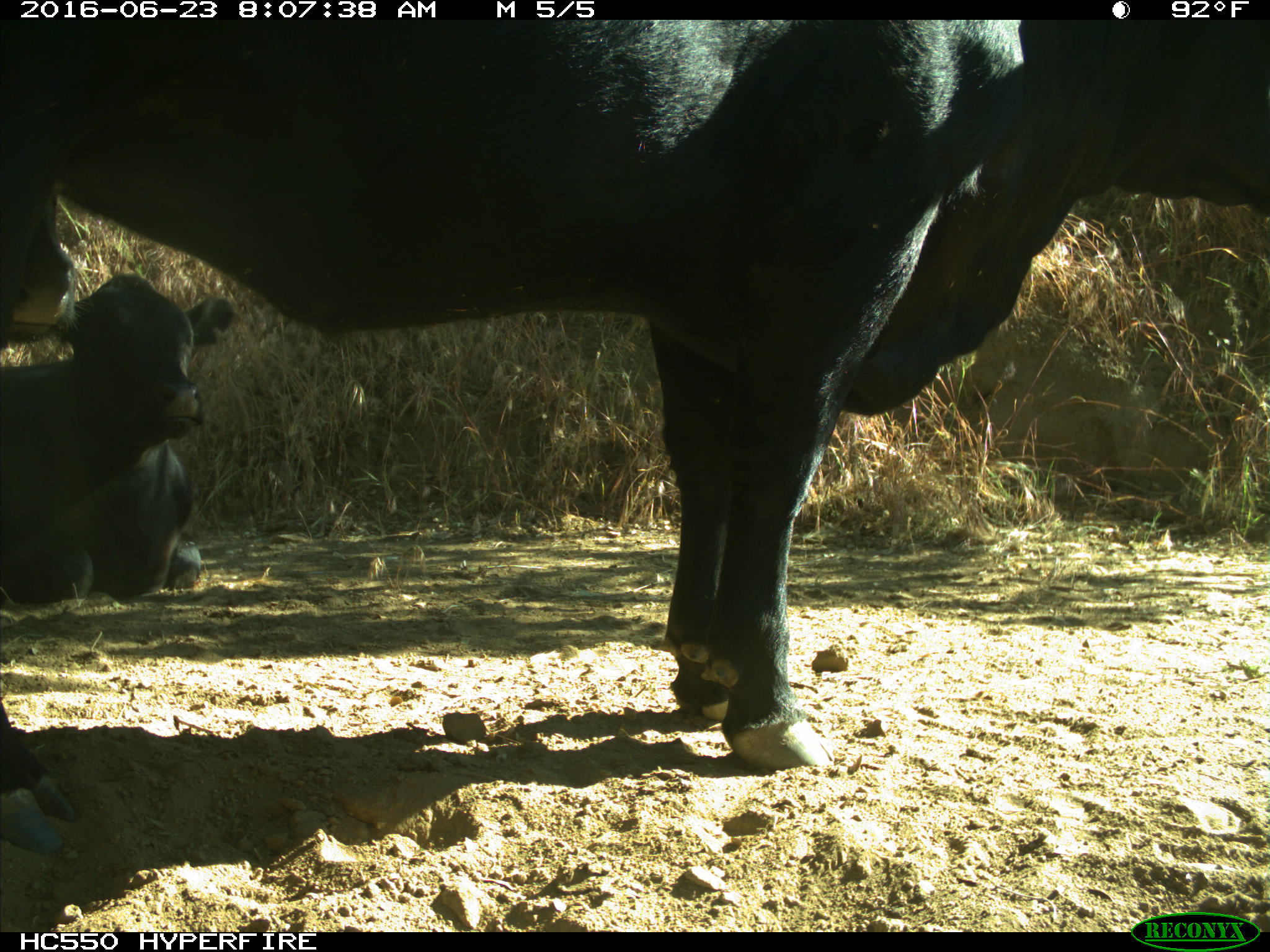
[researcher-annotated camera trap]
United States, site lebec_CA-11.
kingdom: Animalia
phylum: Chordata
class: Mammalia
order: Artiodactyla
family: Bovidae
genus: Bos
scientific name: Bos taurus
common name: domestic cow